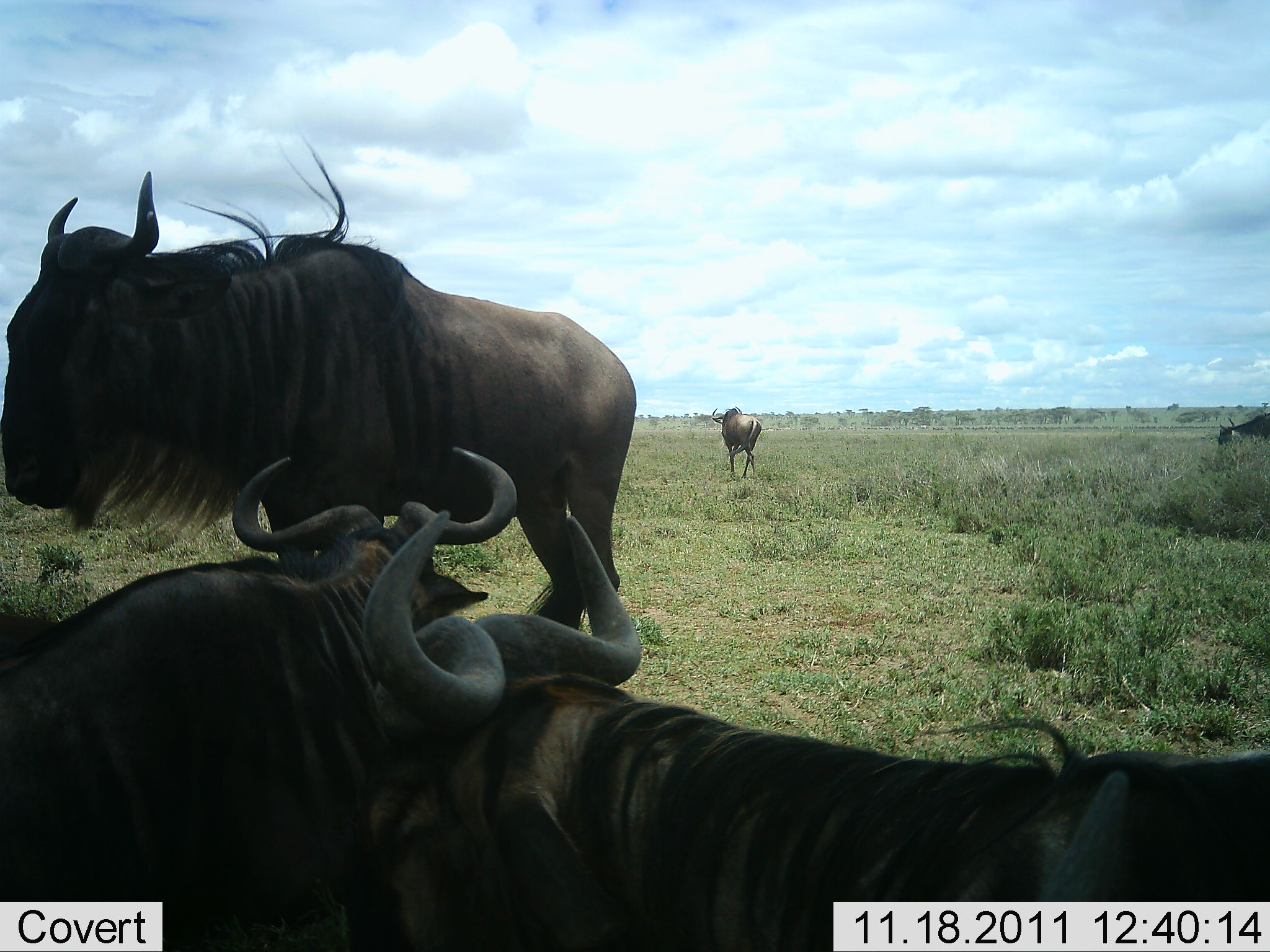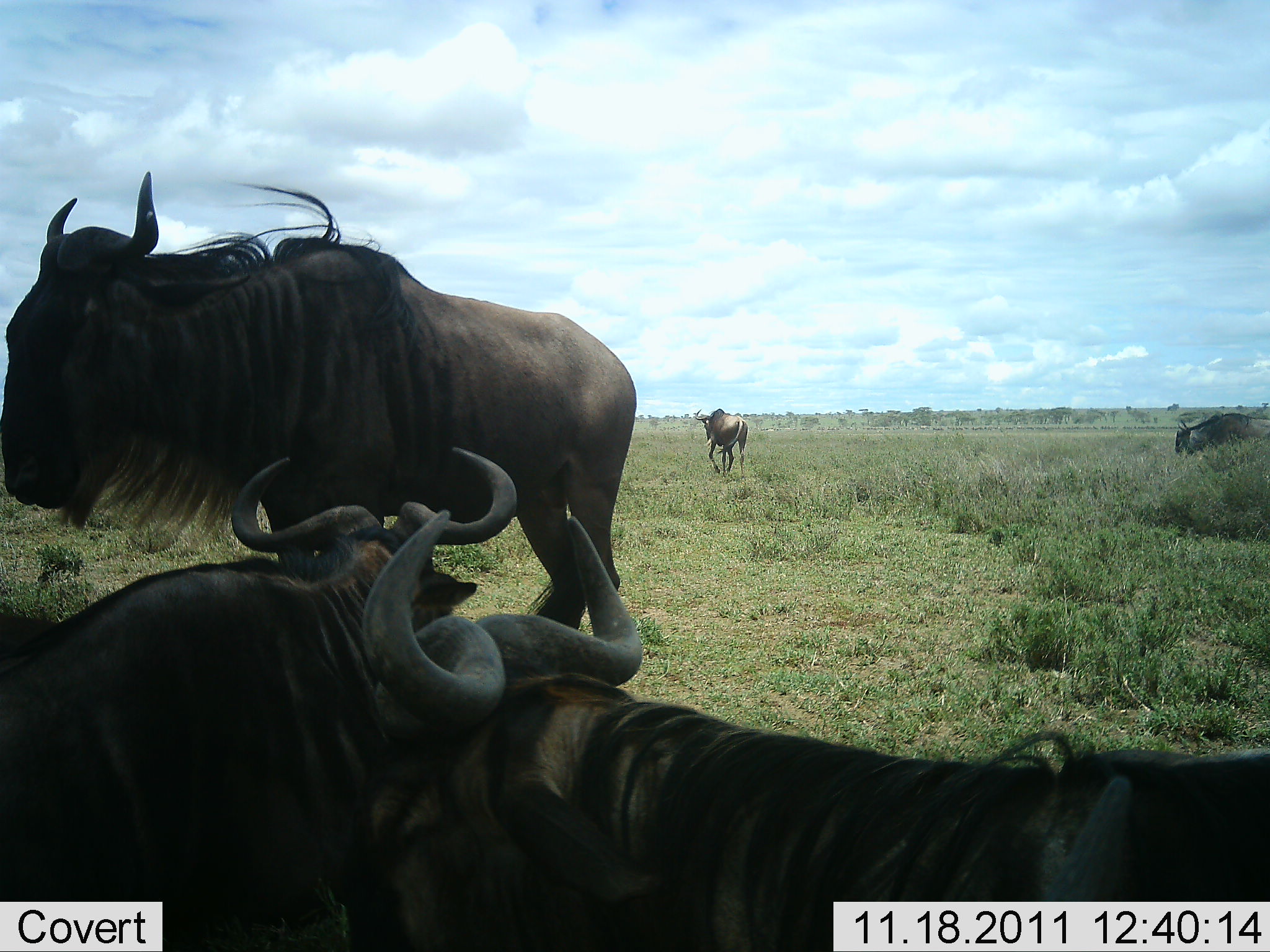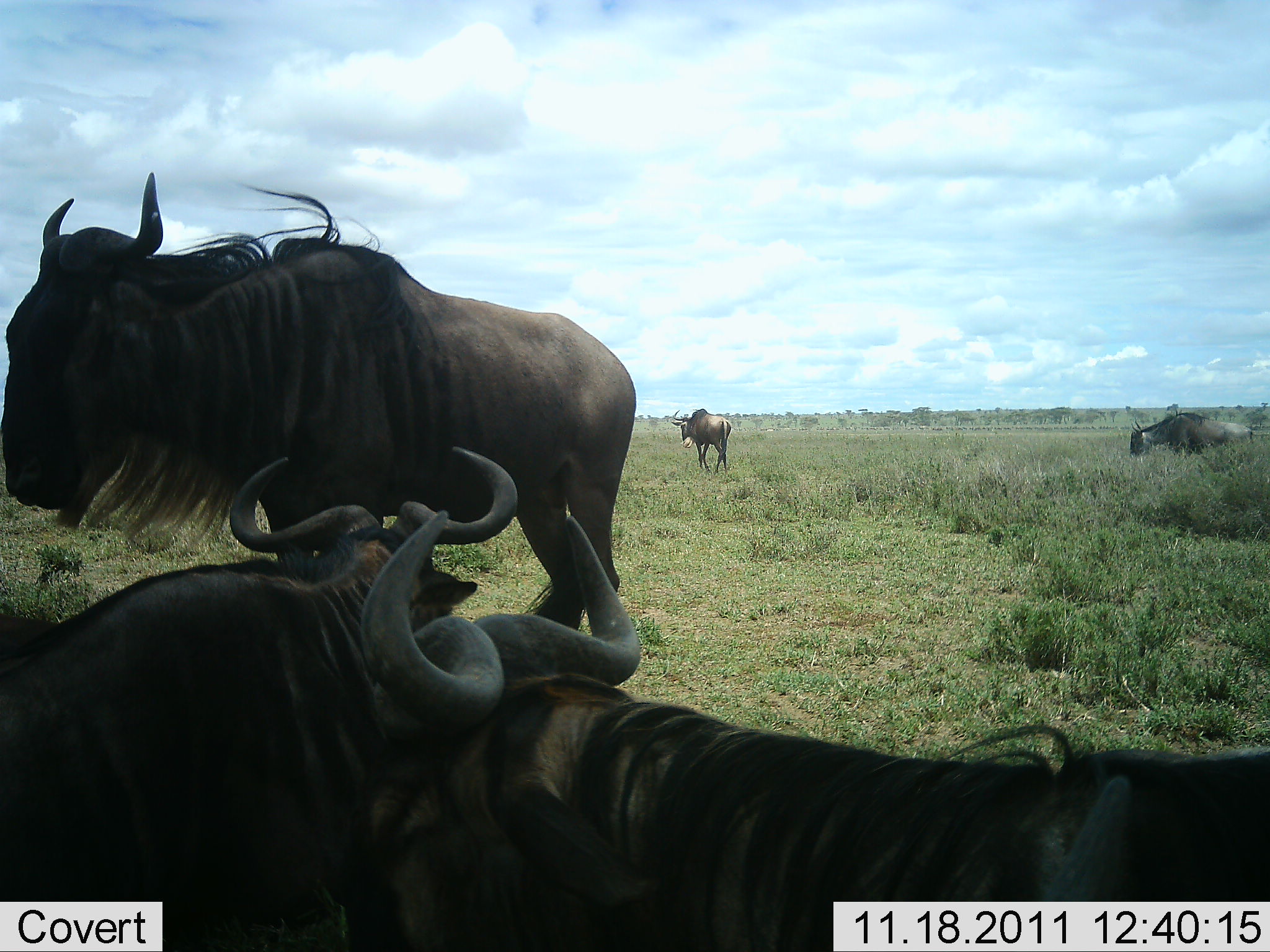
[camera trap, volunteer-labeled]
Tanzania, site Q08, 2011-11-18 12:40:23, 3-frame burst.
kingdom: Animalia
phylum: Chordata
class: Mammalia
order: Artiodactyla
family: Bovidae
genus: Connochaetes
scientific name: Connochaetes taurinus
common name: blue wildebeest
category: wildebeest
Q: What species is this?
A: Wildebeest (blue wildebeest) (Connochaetes taurinus).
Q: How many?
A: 5.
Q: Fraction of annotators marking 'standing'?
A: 75%.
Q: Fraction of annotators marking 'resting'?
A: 92%.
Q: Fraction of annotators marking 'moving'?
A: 67%.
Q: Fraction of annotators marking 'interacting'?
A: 25%.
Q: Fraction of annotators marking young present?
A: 0%.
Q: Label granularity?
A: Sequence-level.